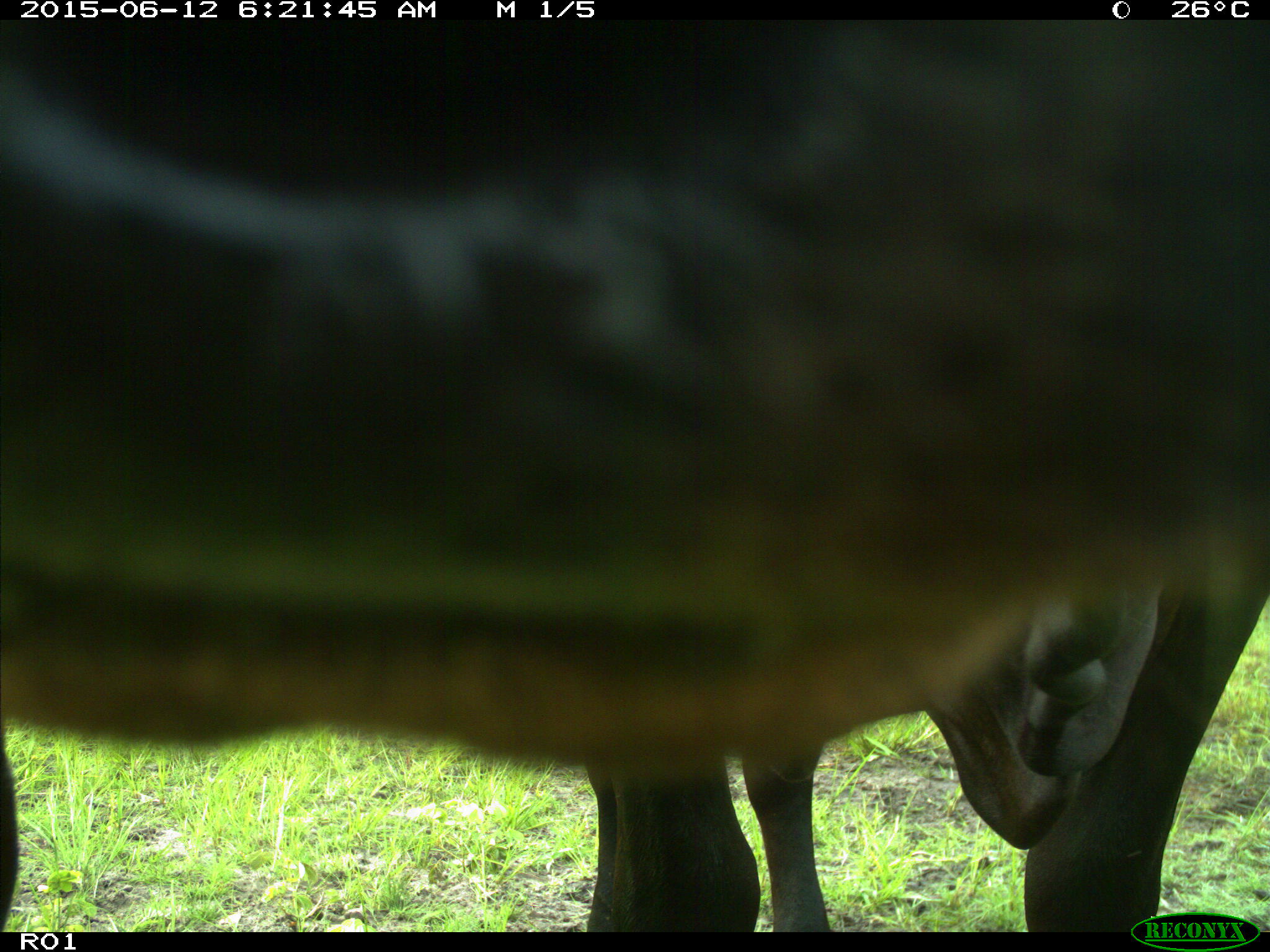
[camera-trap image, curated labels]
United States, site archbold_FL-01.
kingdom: Animalia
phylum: Chordata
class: Mammalia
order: Artiodactyla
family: Bovidae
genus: Bos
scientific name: Bos taurus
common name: domestic cow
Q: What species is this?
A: Bos taurus (domestic cow).